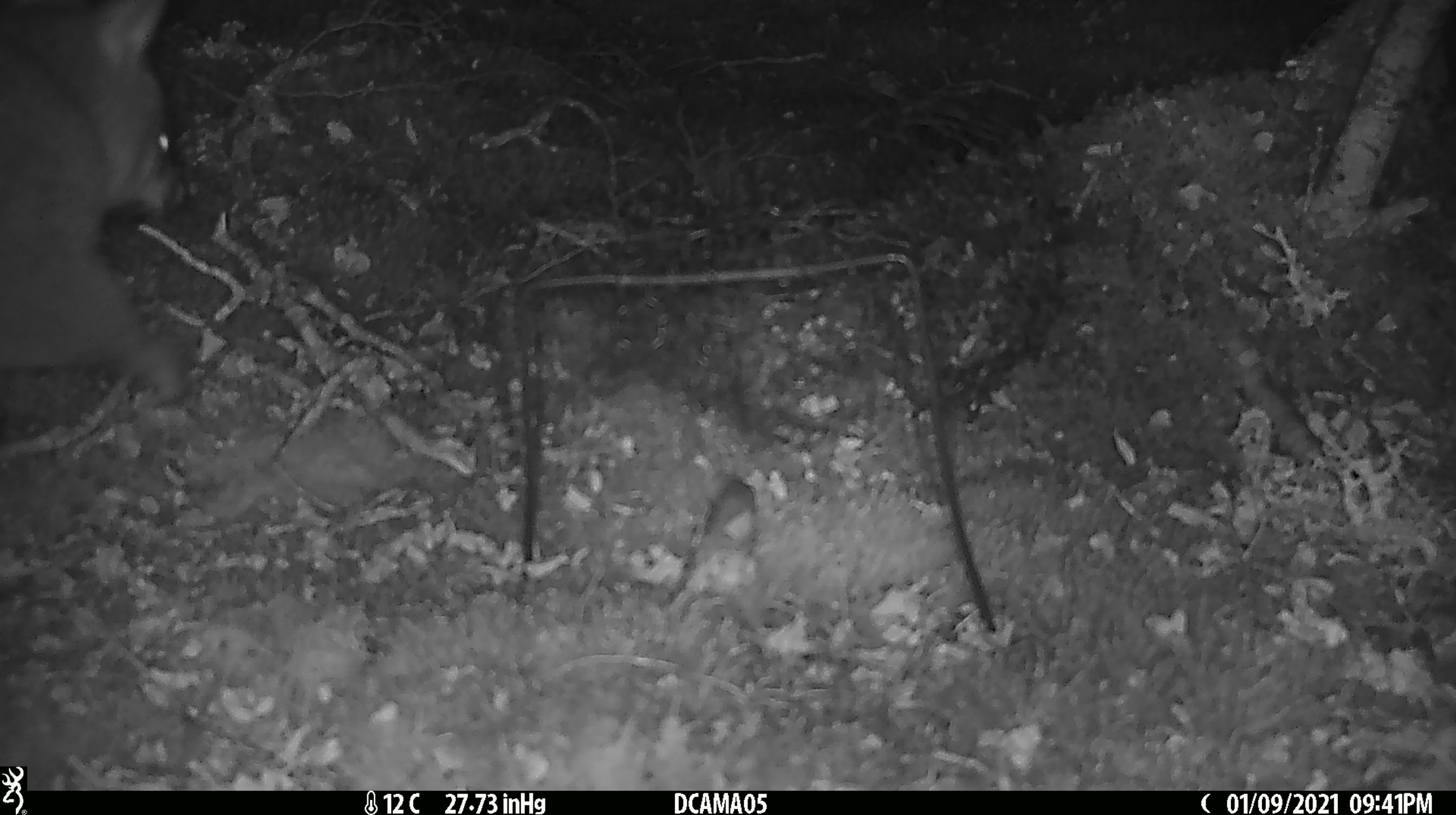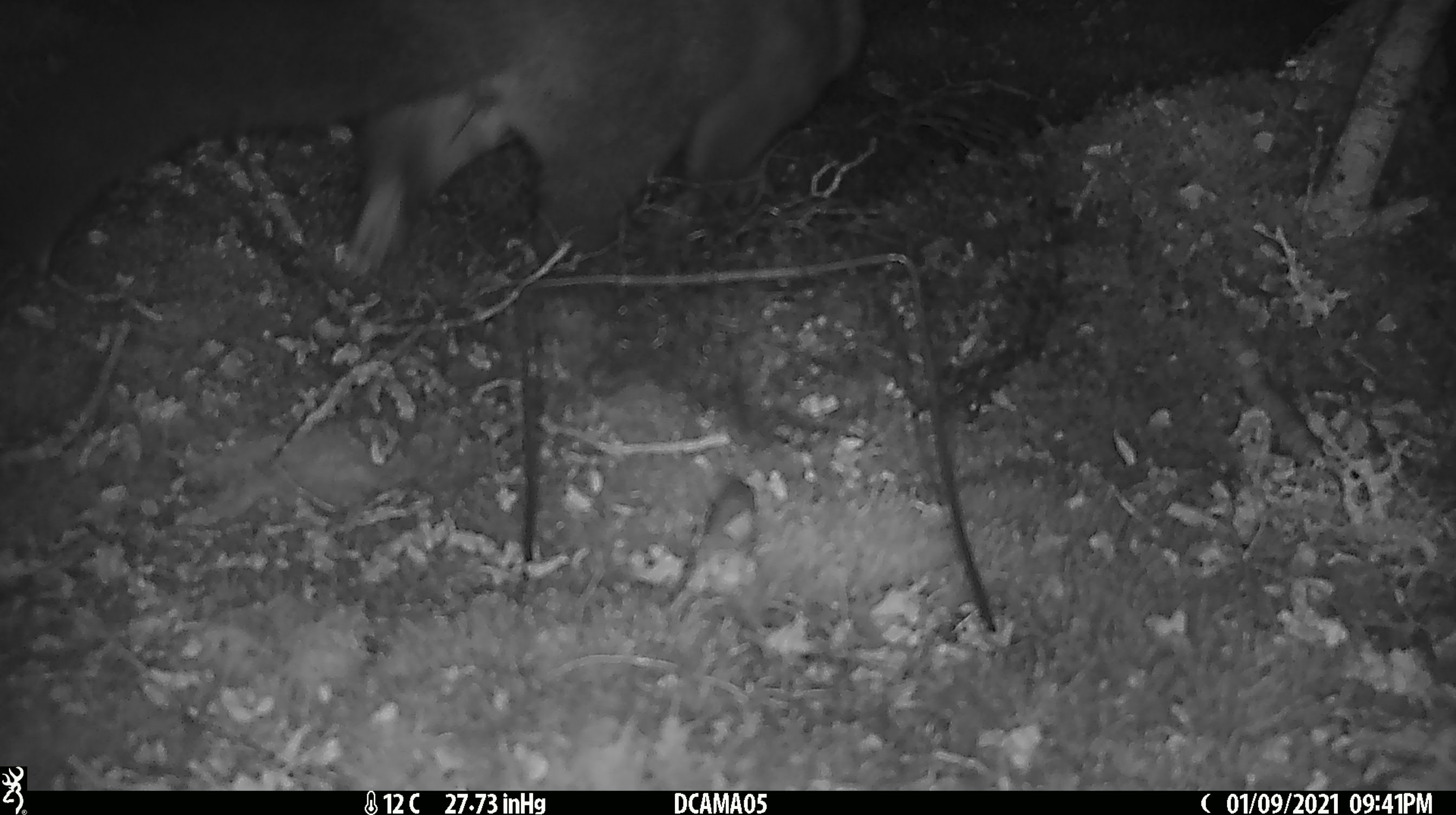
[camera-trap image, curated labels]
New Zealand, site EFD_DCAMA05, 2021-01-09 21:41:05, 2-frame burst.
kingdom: Animalia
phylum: Chordata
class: Mammalia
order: Diprotodontia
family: Phalangeridae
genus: Trichosurus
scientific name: Trichosurus vulpecula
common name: common brushtail possum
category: possum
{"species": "possum (common brushtail possum) (Trichosurus vulpecula)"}